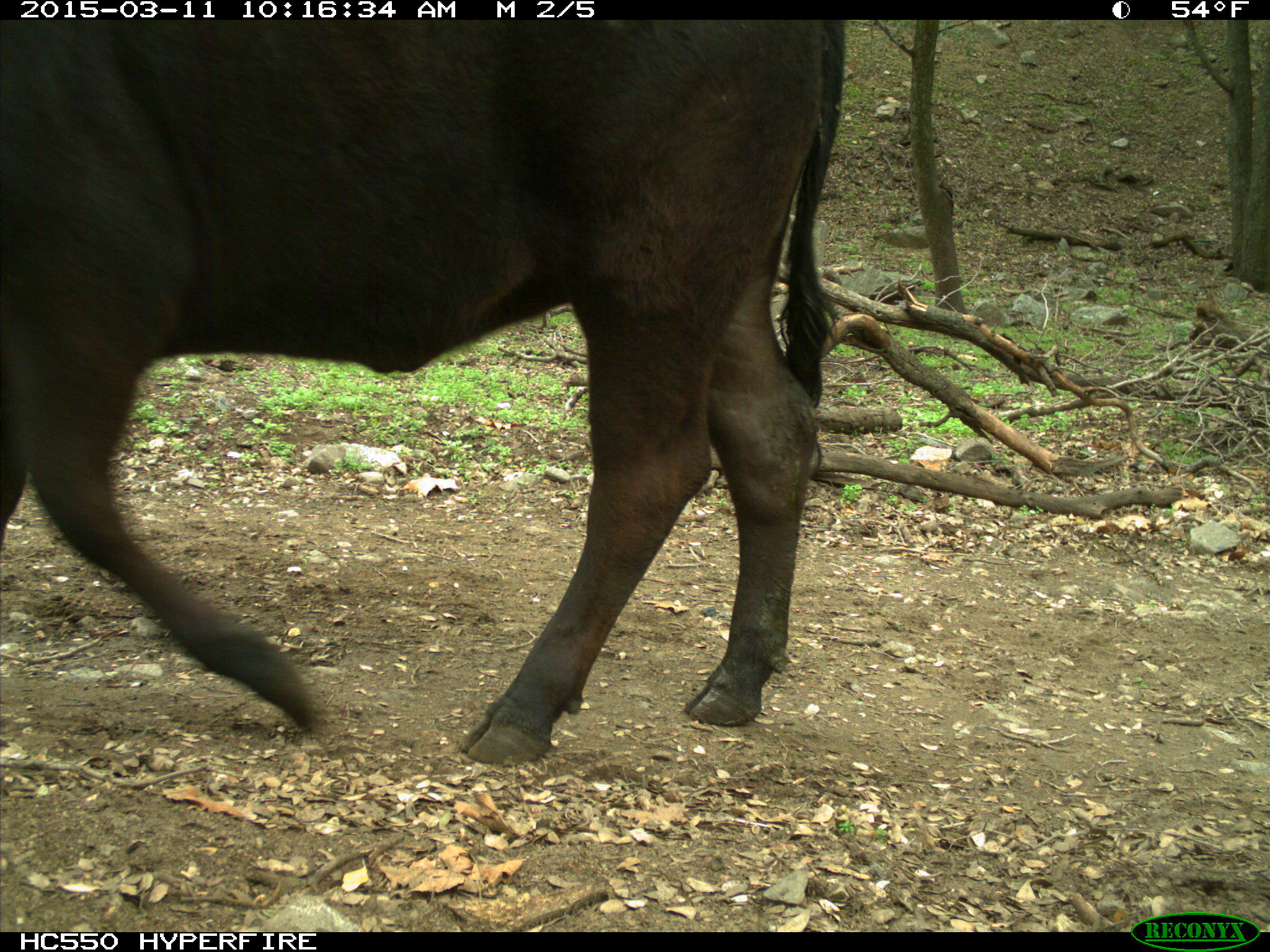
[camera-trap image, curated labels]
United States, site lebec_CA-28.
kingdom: Animalia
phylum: Chordata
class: Mammalia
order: Artiodactyla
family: Bovidae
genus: Bos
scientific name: Bos taurus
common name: domestic cow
Bos taurus (domestic cow).